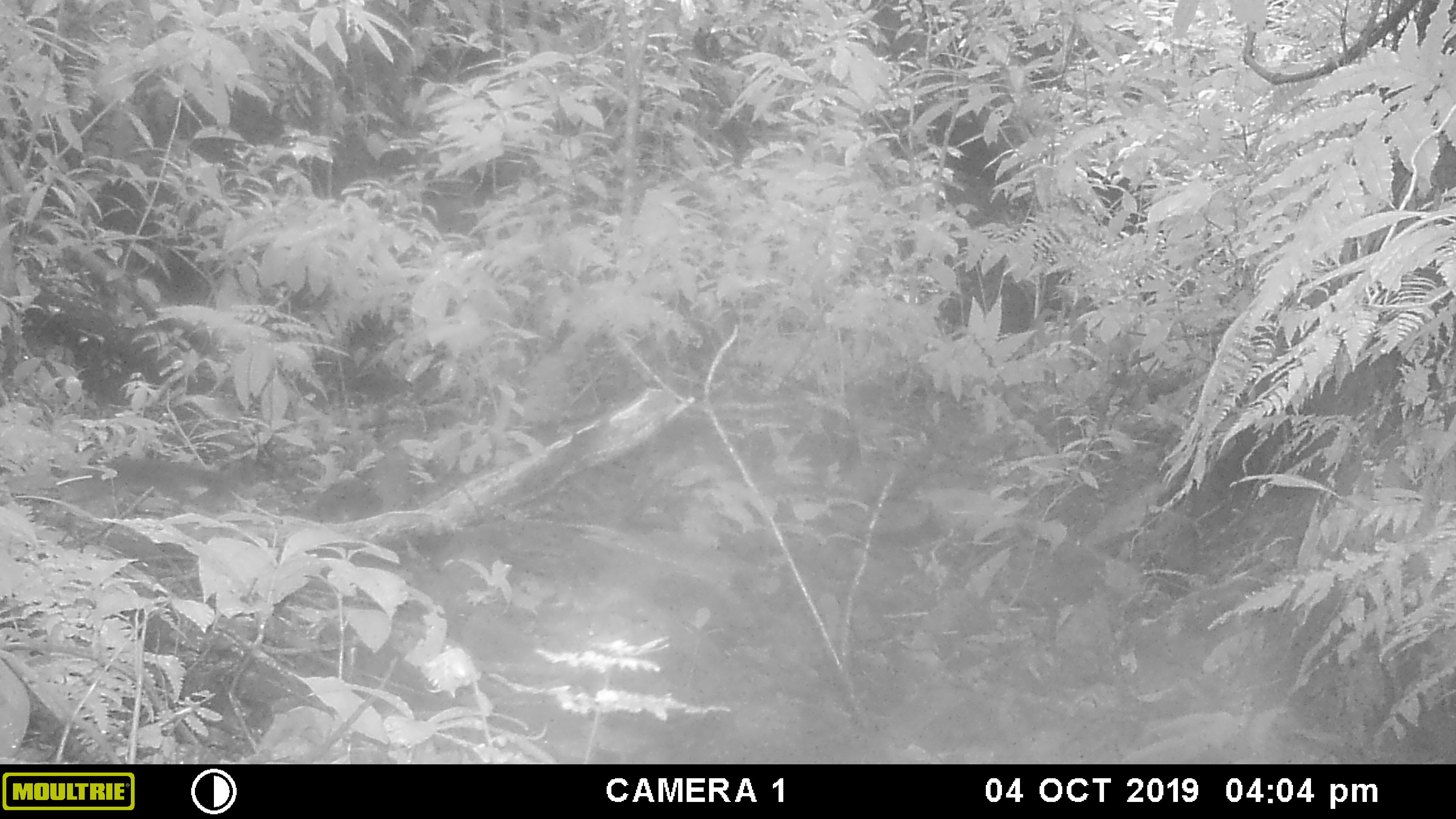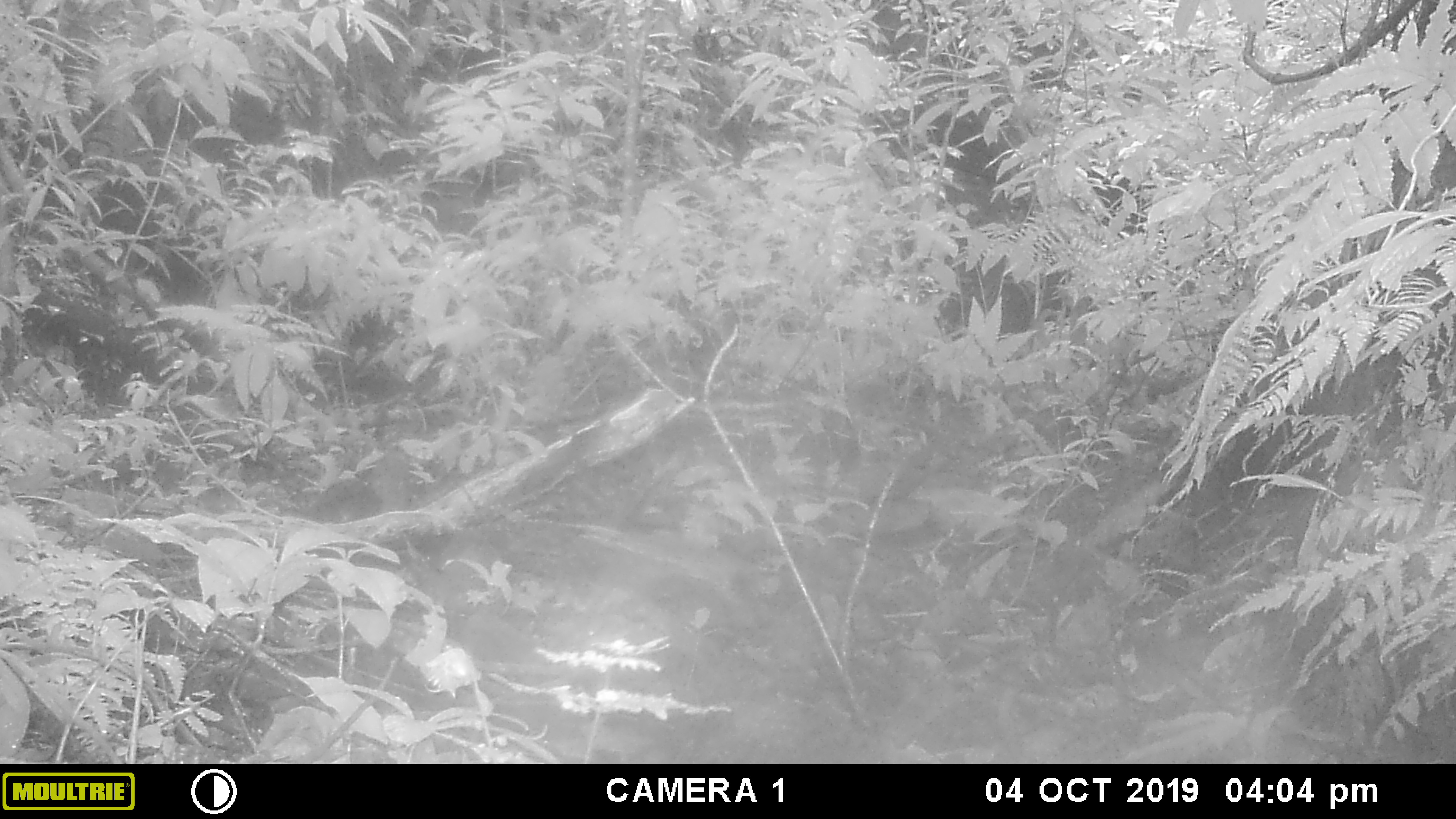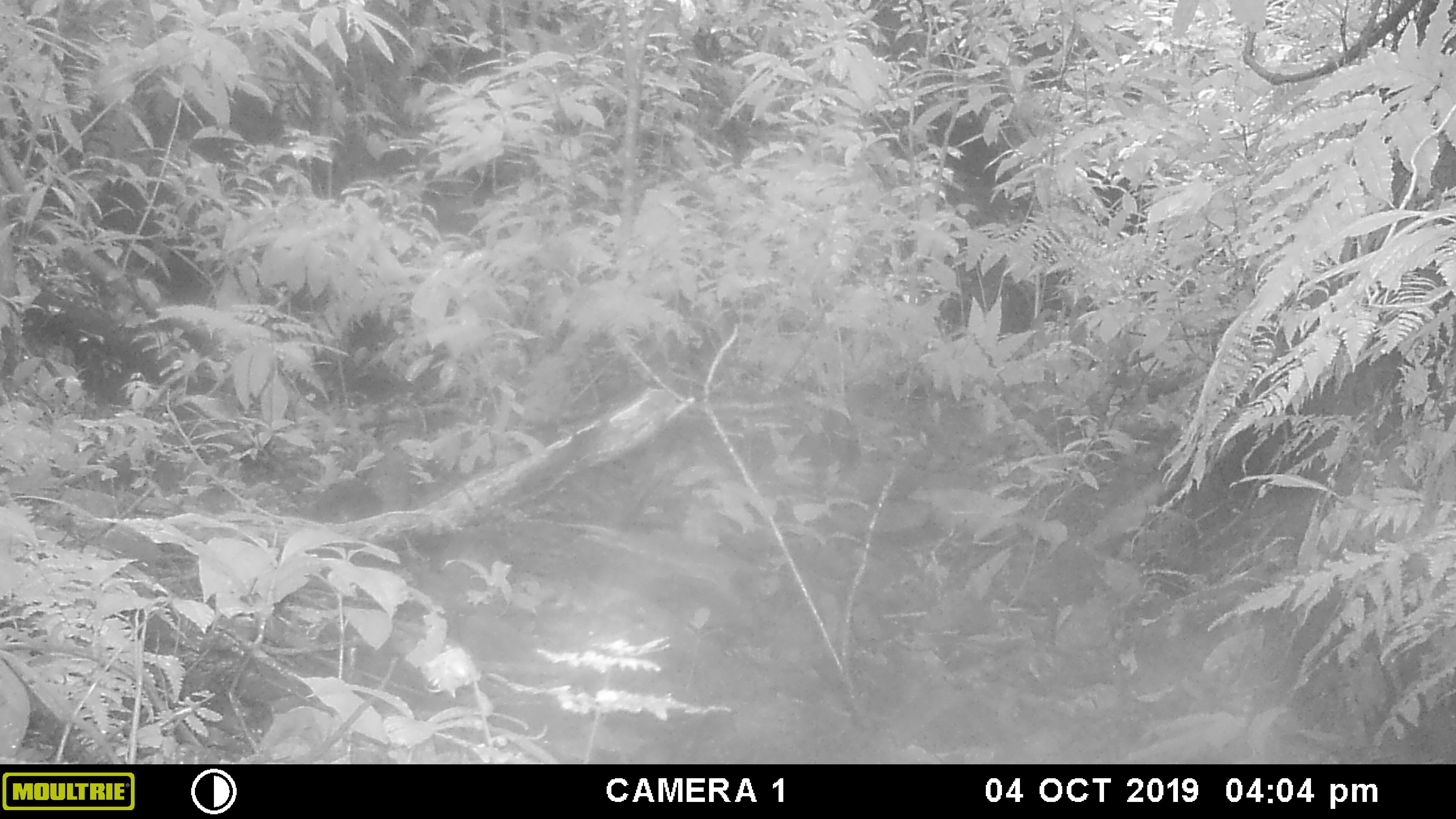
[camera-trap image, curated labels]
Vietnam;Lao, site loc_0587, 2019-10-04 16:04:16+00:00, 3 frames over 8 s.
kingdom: Animalia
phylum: Chordata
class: Mammalia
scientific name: Mammalia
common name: mammal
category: unidentified small mammal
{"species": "unidentified small mammal (mammal) (Mammalia)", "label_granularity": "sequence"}